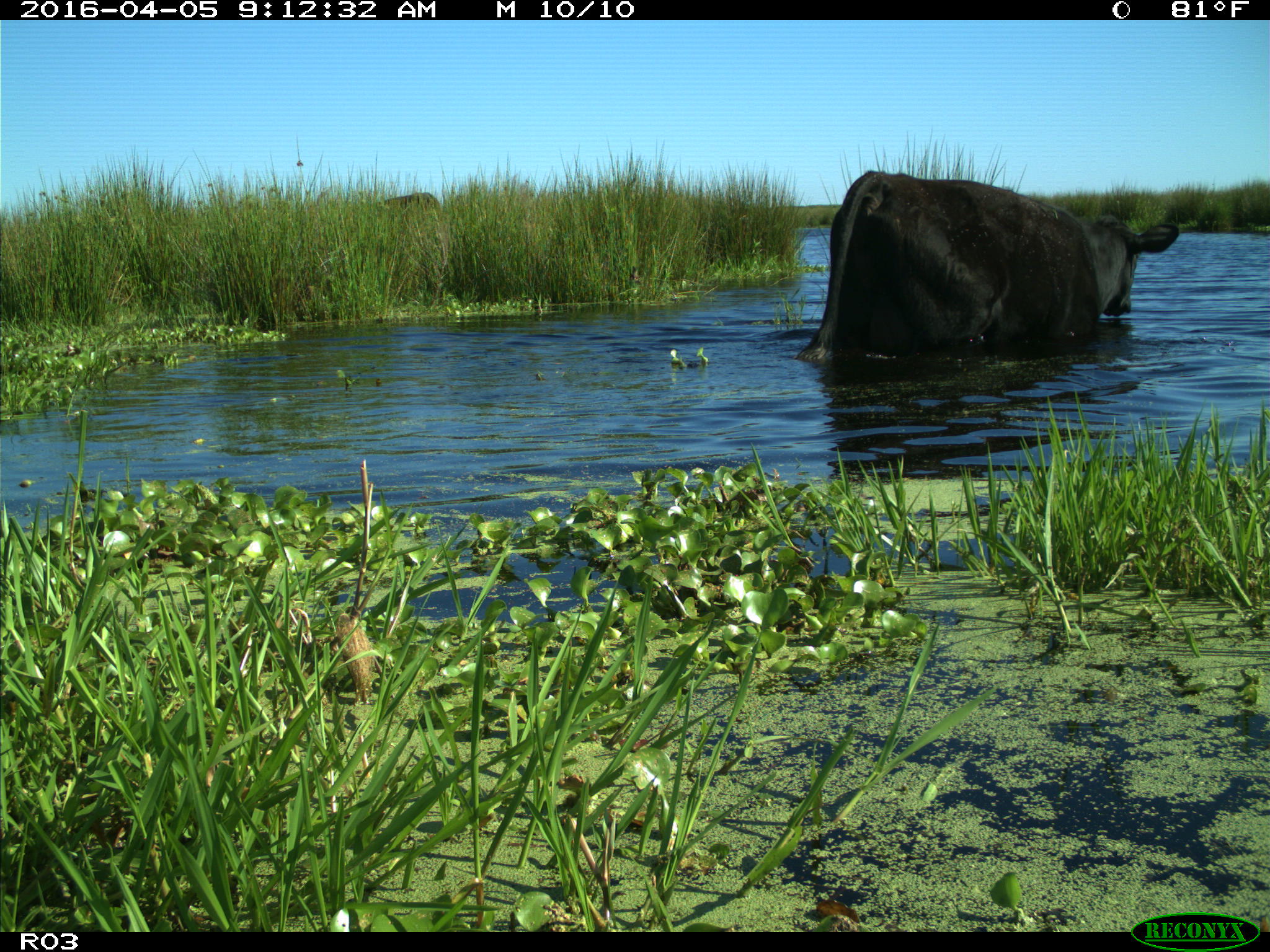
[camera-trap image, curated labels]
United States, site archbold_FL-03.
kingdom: Animalia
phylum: Chordata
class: Mammalia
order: Artiodactyla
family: Bovidae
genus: Bos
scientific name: Bos taurus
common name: domestic cow